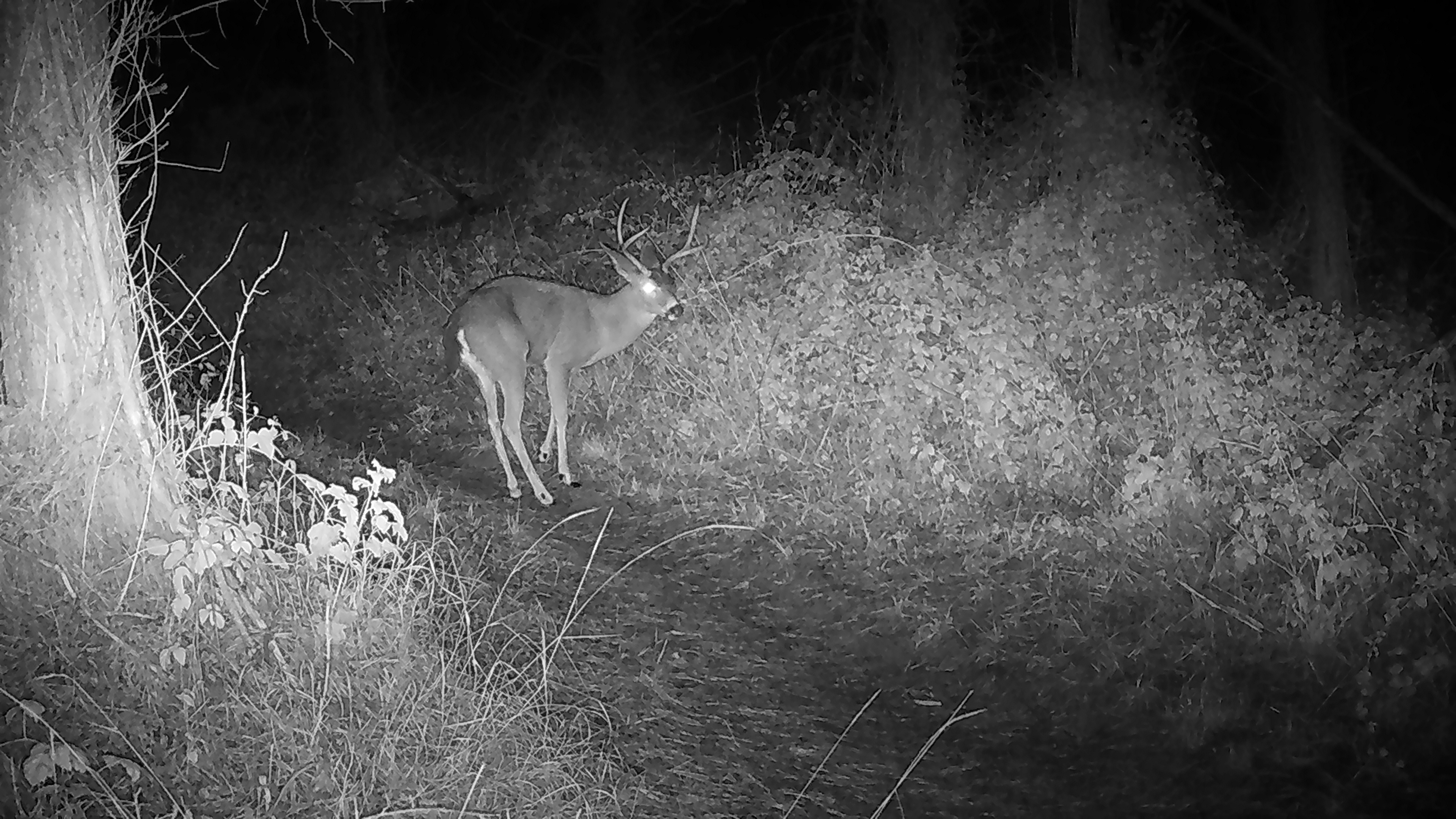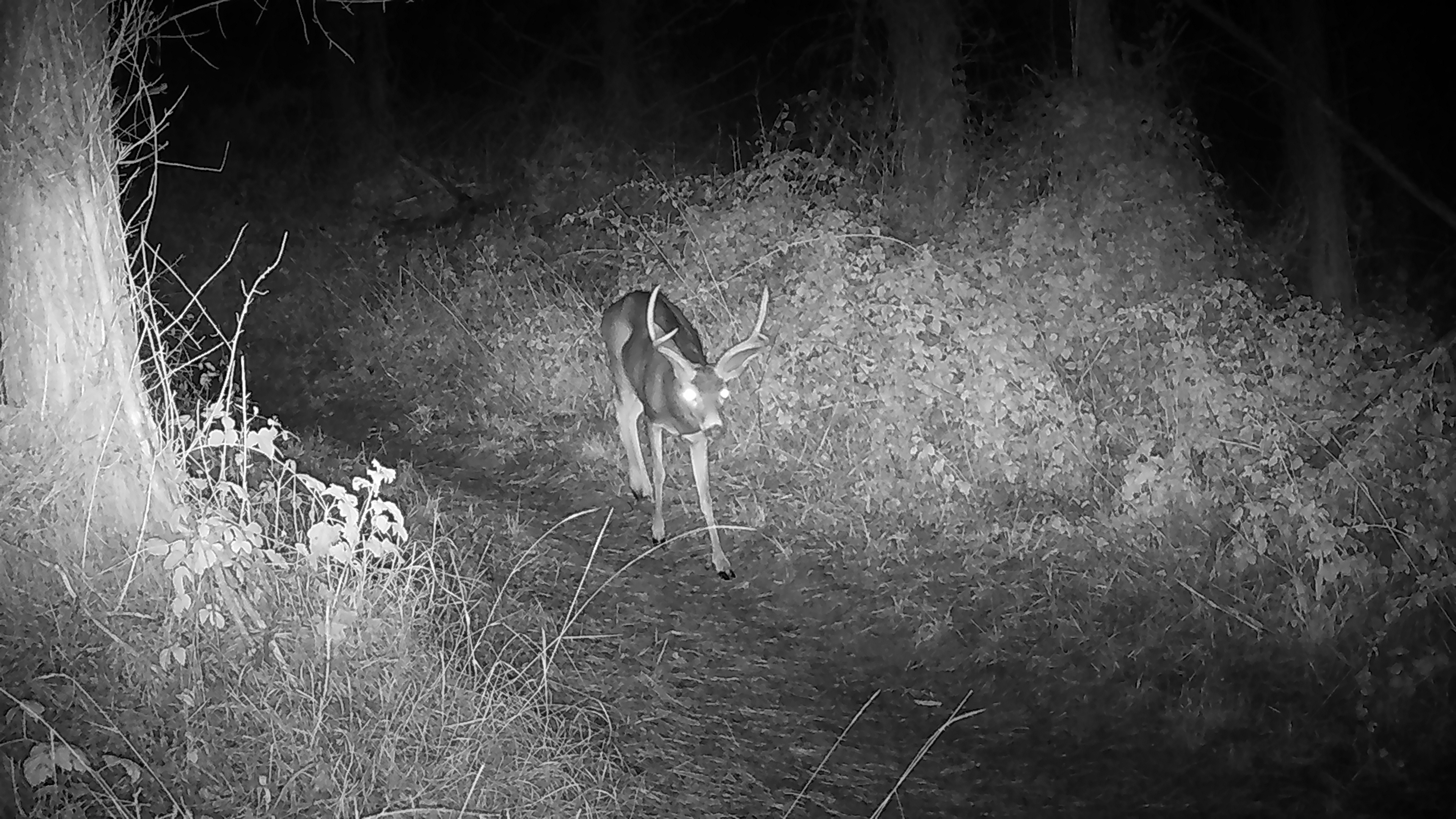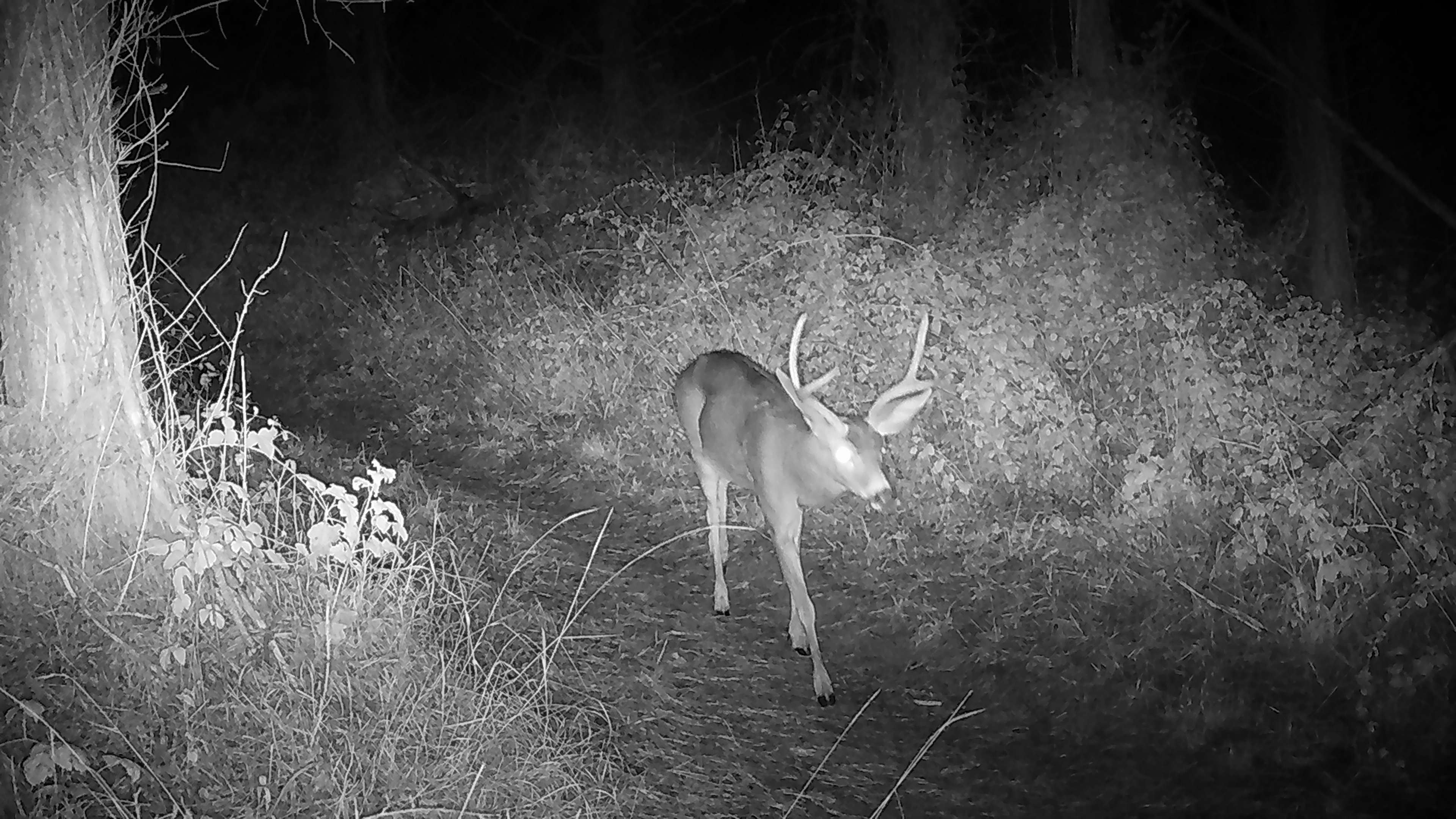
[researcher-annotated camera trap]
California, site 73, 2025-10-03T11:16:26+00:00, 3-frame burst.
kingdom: Animalia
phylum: Chordata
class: Mammalia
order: Artiodactyla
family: Cervidae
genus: Odocoileus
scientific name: Odocoileus hemionus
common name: mule deer